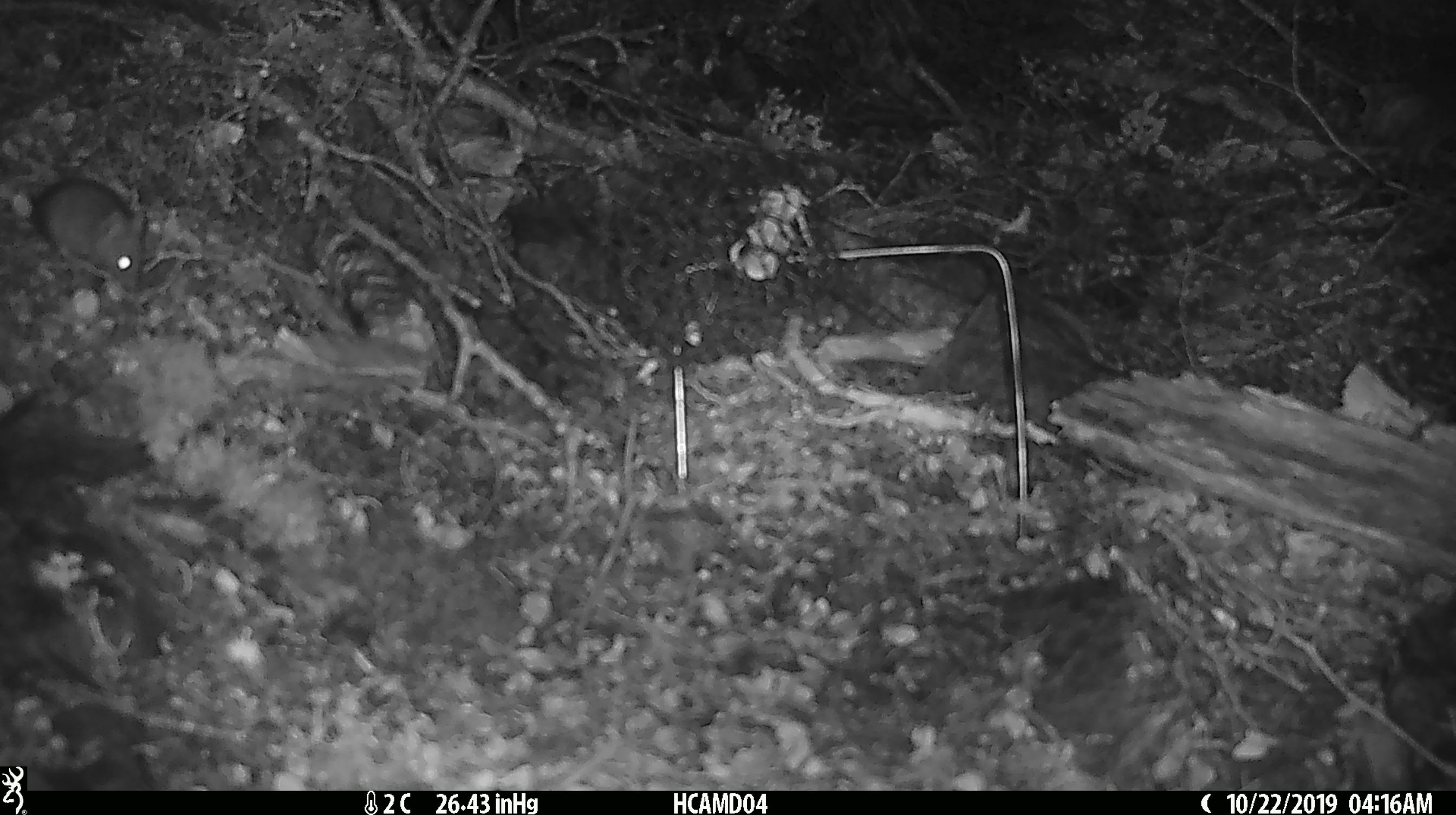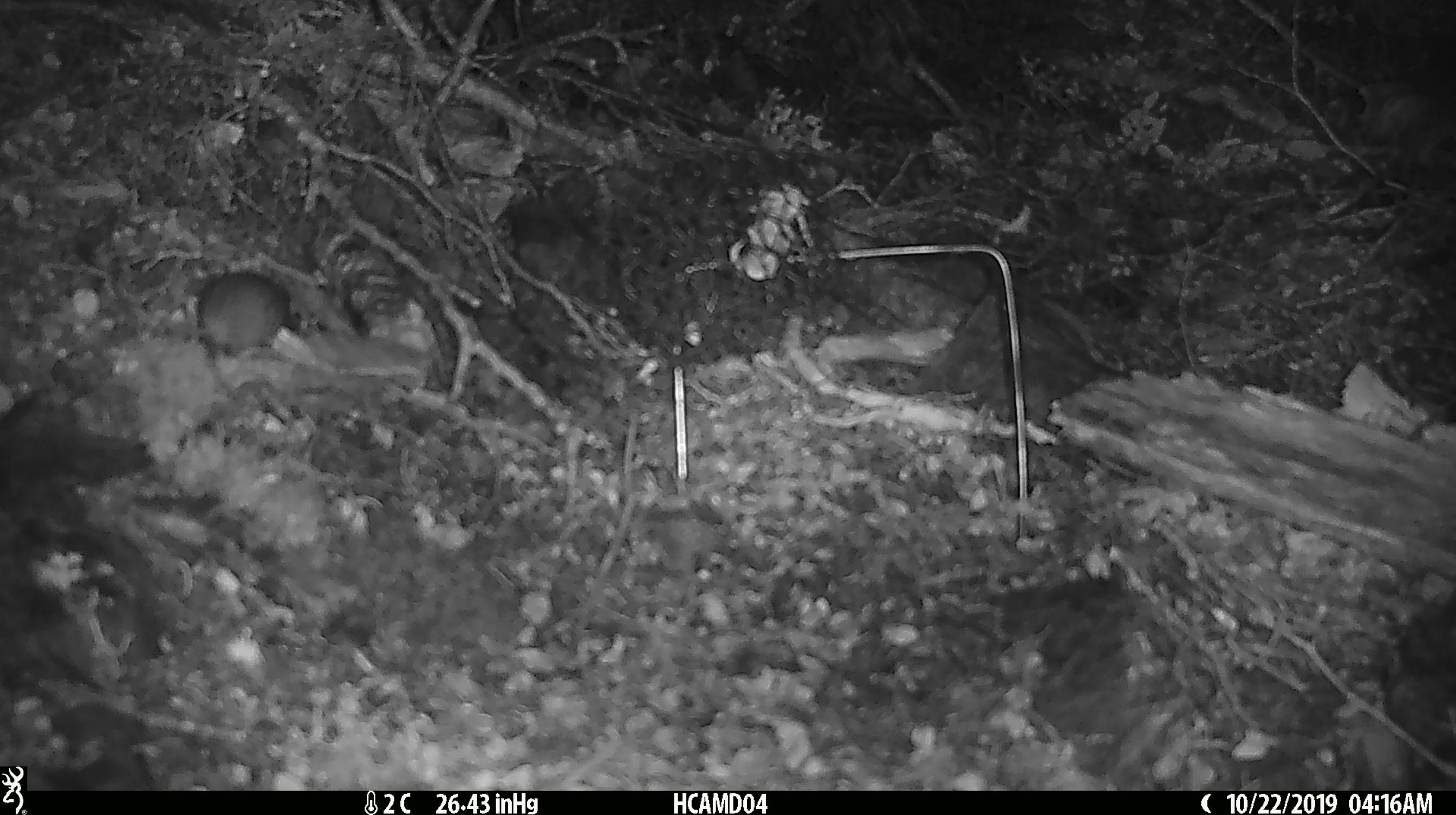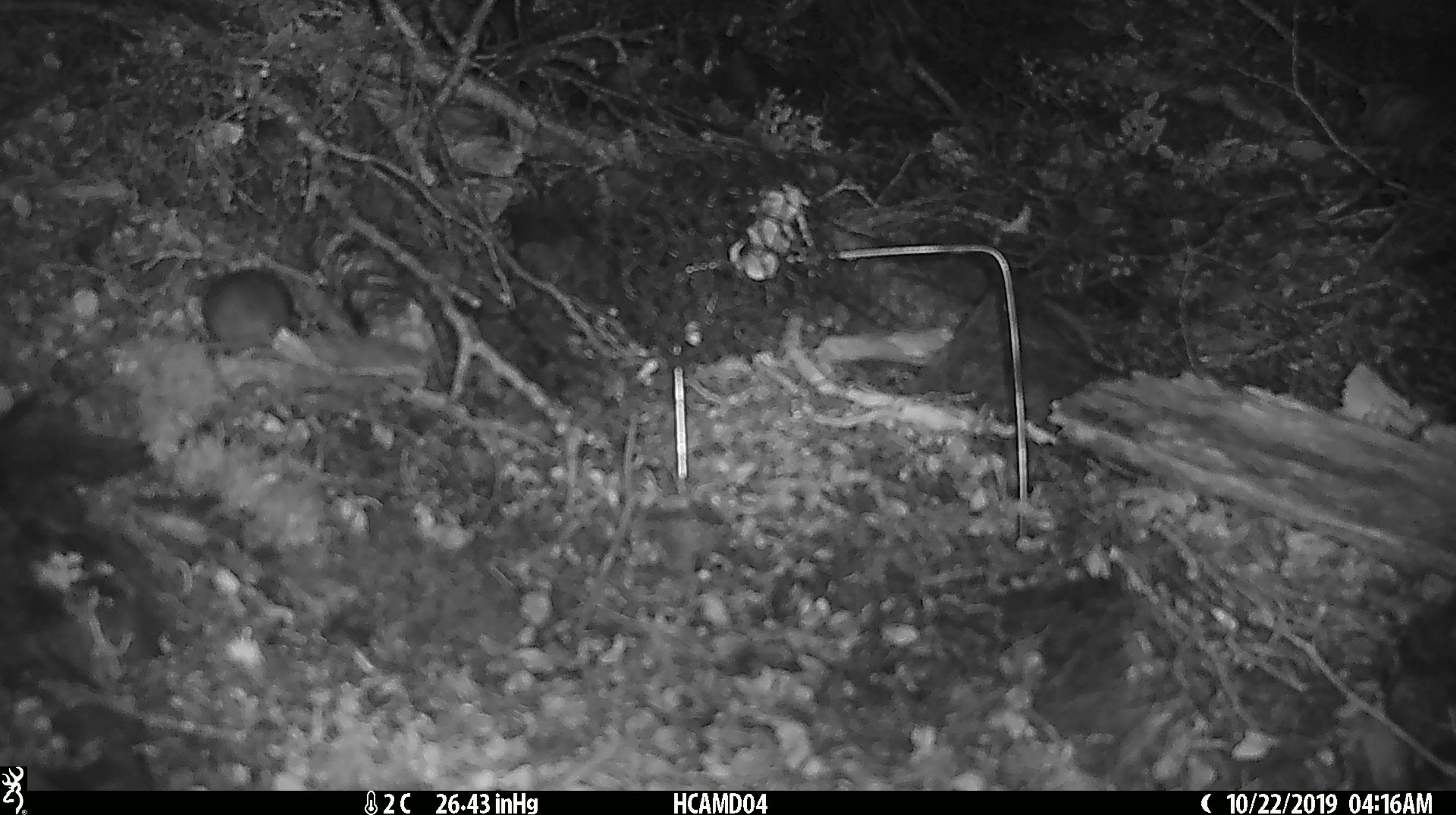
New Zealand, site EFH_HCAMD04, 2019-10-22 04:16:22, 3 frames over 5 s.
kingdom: Animalia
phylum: Chordata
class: Mammalia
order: Rodentia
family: Muridae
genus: Mus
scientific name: Mus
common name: mouse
Mouse (Mus).